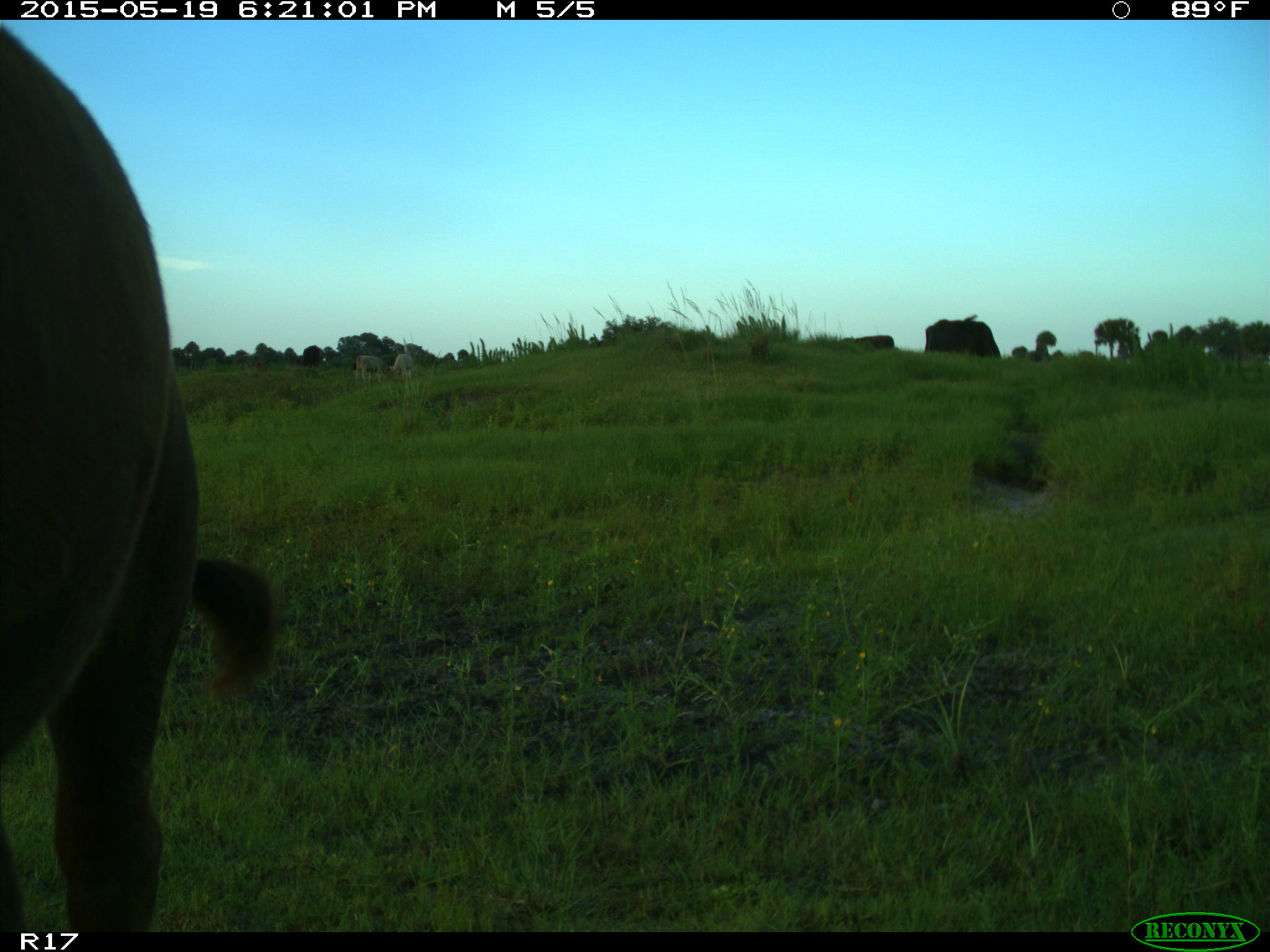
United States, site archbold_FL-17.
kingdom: Animalia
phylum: Chordata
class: Mammalia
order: Artiodactyla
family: Bovidae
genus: Bos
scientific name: Bos taurus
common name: domestic cow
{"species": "Bos taurus (domestic cow)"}